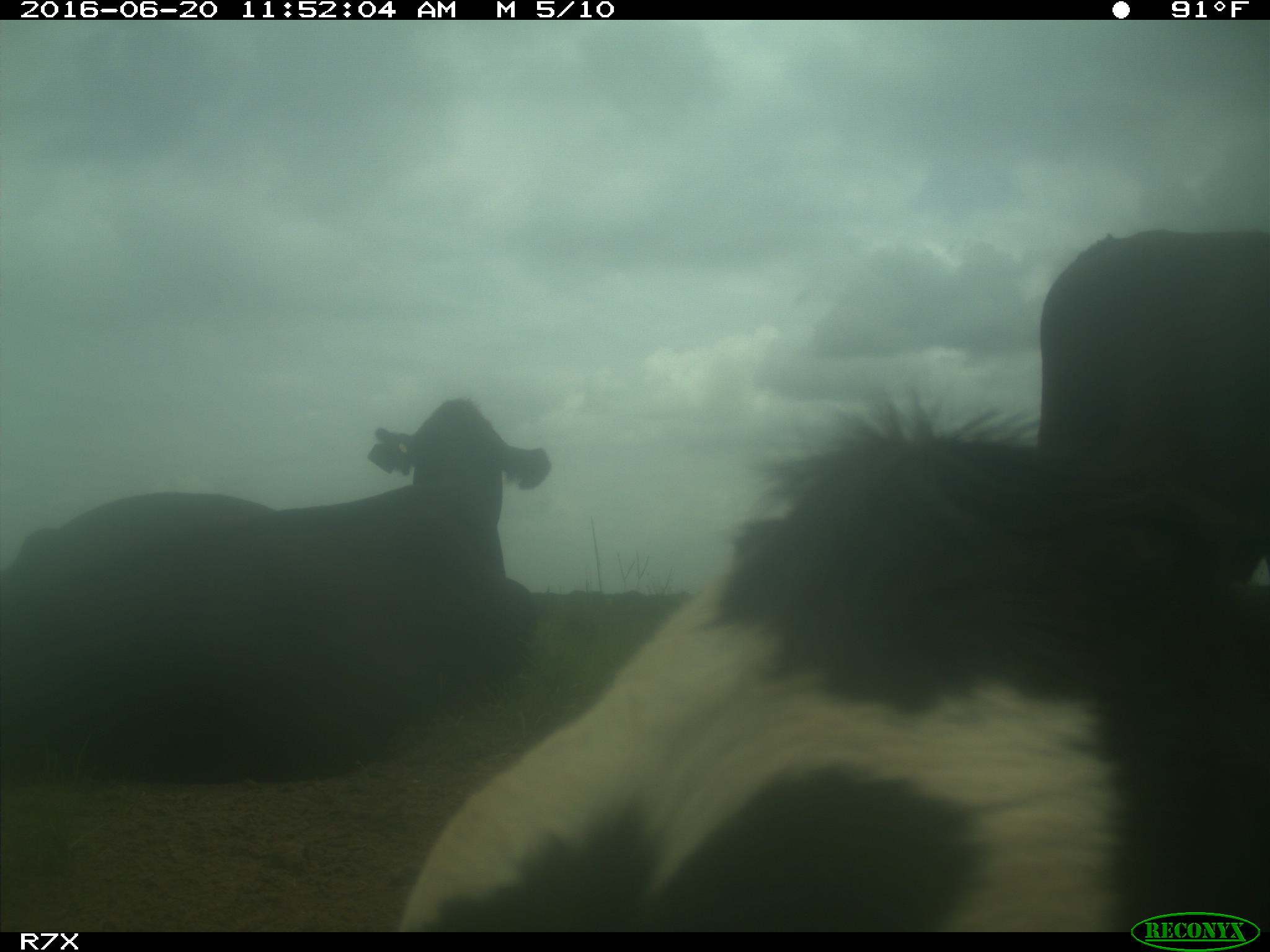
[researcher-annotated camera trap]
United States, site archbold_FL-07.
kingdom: Animalia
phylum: Chordata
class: Mammalia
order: Artiodactyla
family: Bovidae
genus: Bos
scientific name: Bos taurus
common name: domestic cow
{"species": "Bos taurus (domestic cow)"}